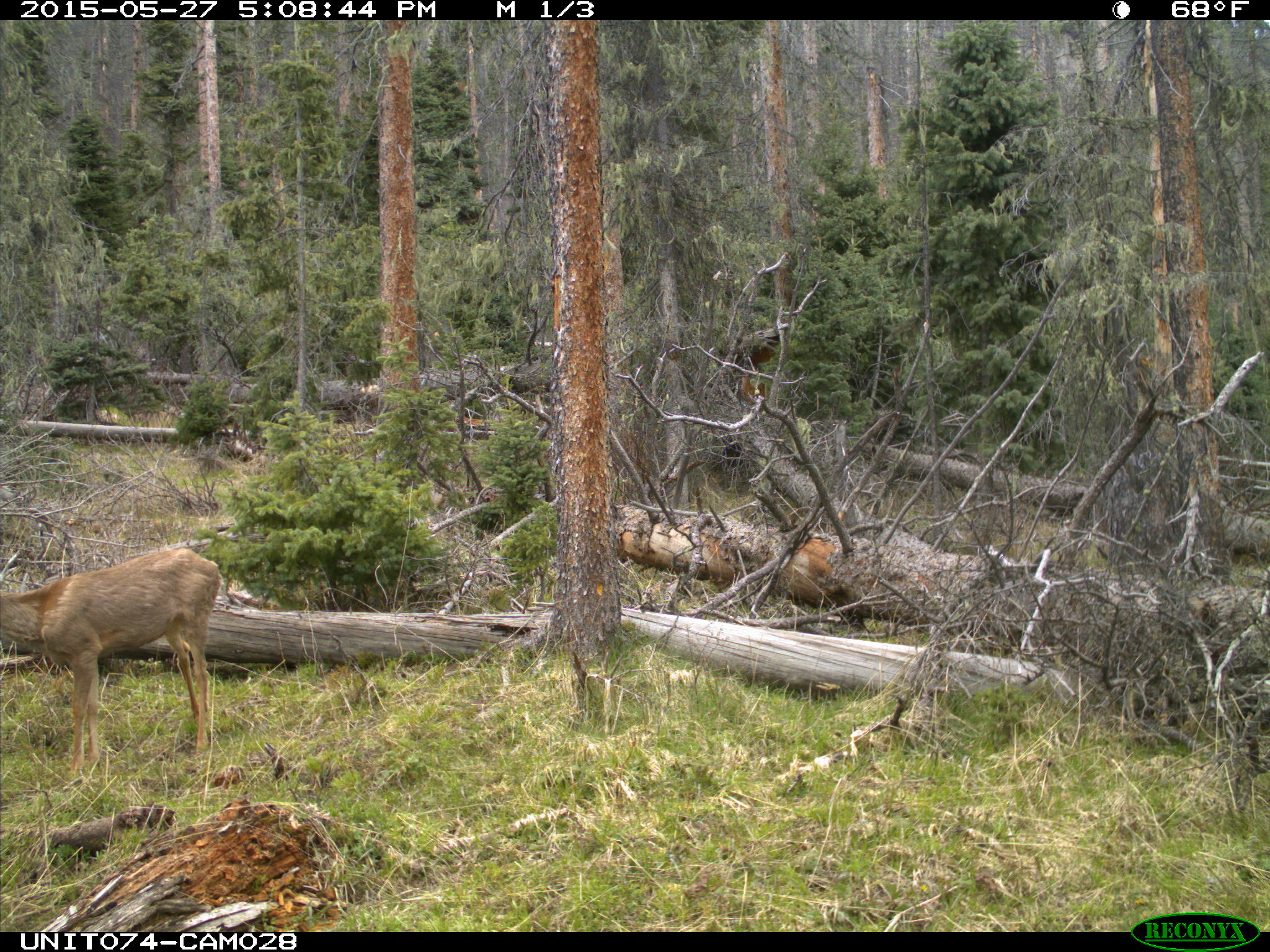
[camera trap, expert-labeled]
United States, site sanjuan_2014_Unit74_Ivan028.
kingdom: Animalia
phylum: Chordata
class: Mammalia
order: Artiodactyla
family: Cervidae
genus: Odocoileus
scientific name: Odocoileus hemionus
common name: mule deer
Odocoileus hemionus (mule deer).